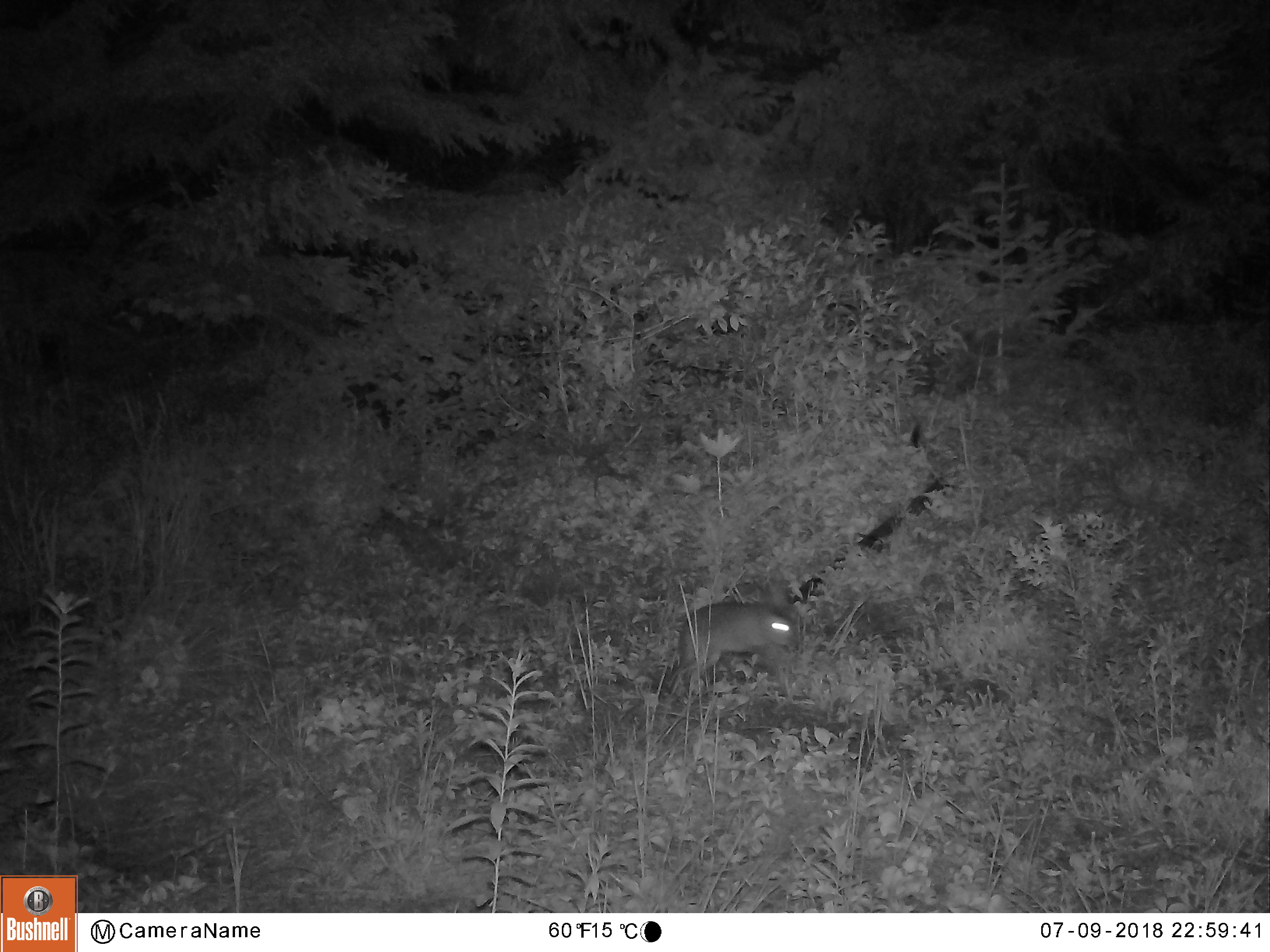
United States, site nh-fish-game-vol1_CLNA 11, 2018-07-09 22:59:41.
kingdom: Animalia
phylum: Chordata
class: Mammalia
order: Lagomorpha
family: Leporidae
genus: Lepus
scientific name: Lepus americanus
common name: snowshoe hare